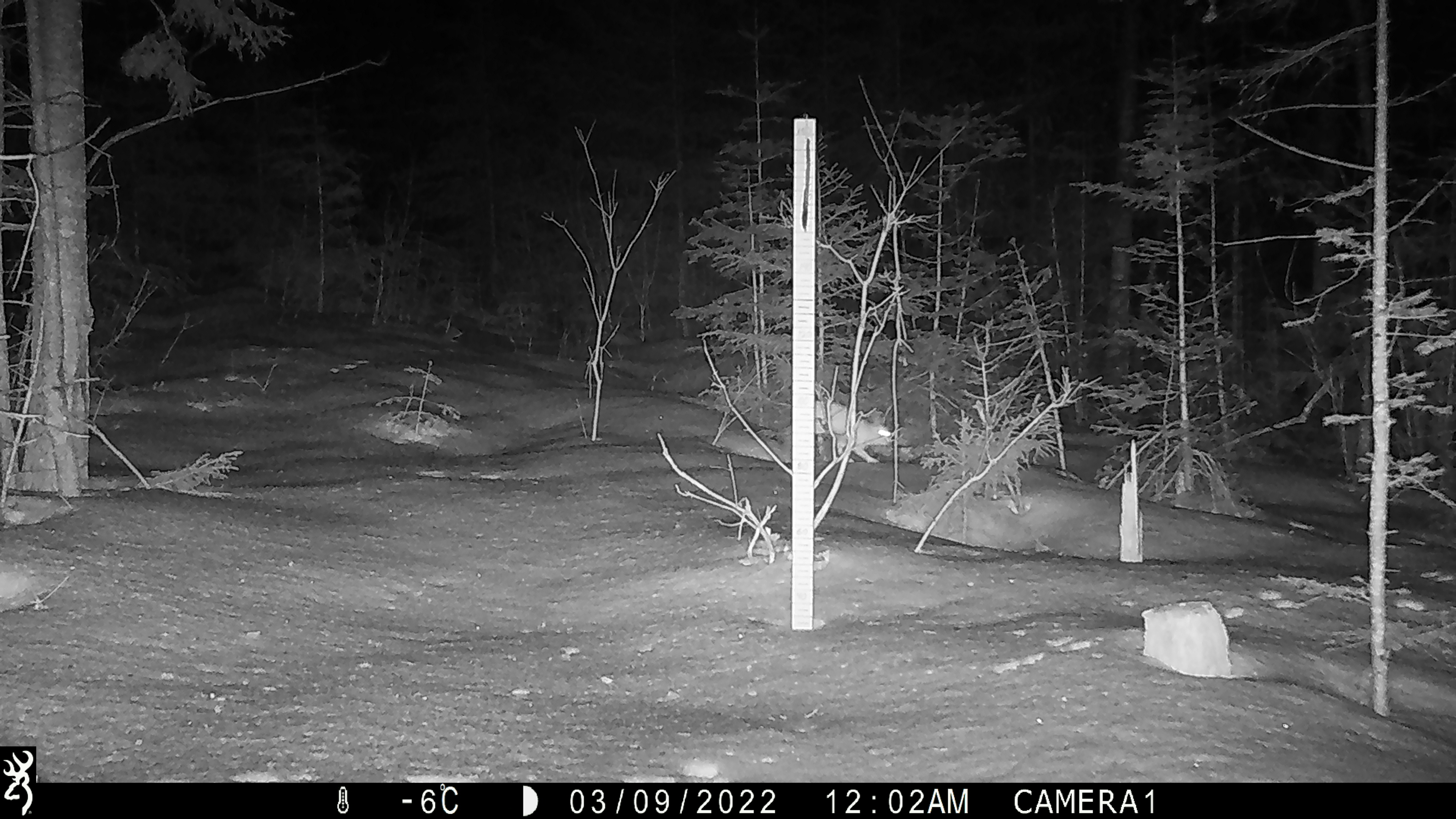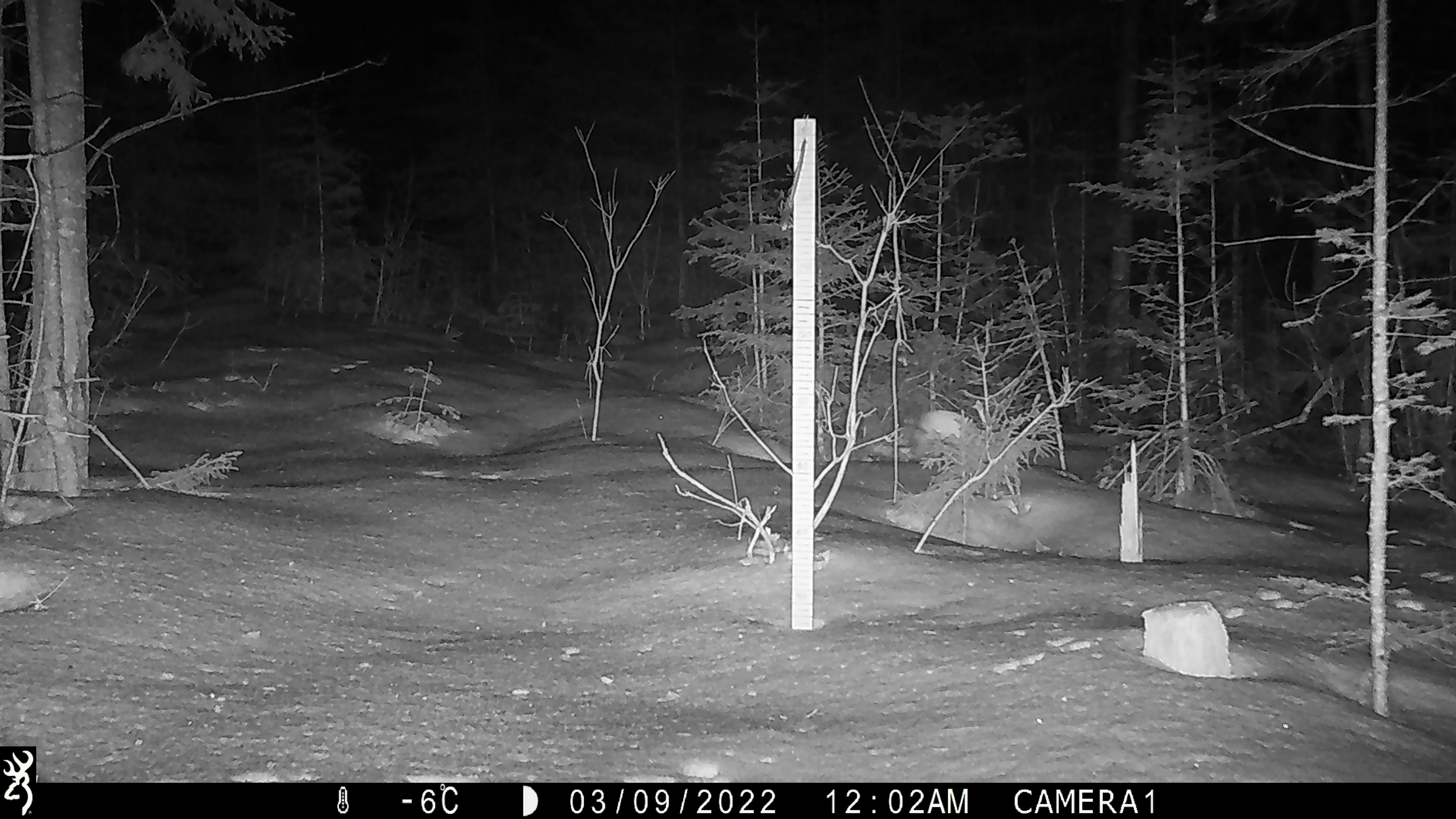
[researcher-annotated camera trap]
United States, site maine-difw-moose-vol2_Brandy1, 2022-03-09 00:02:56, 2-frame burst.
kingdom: Animalia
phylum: Chordata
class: Mammalia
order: Lagomorpha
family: Leporidae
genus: Lepus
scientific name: Lepus americanus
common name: snowshoe hare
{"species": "snowshoe hare (Lepus americanus)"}